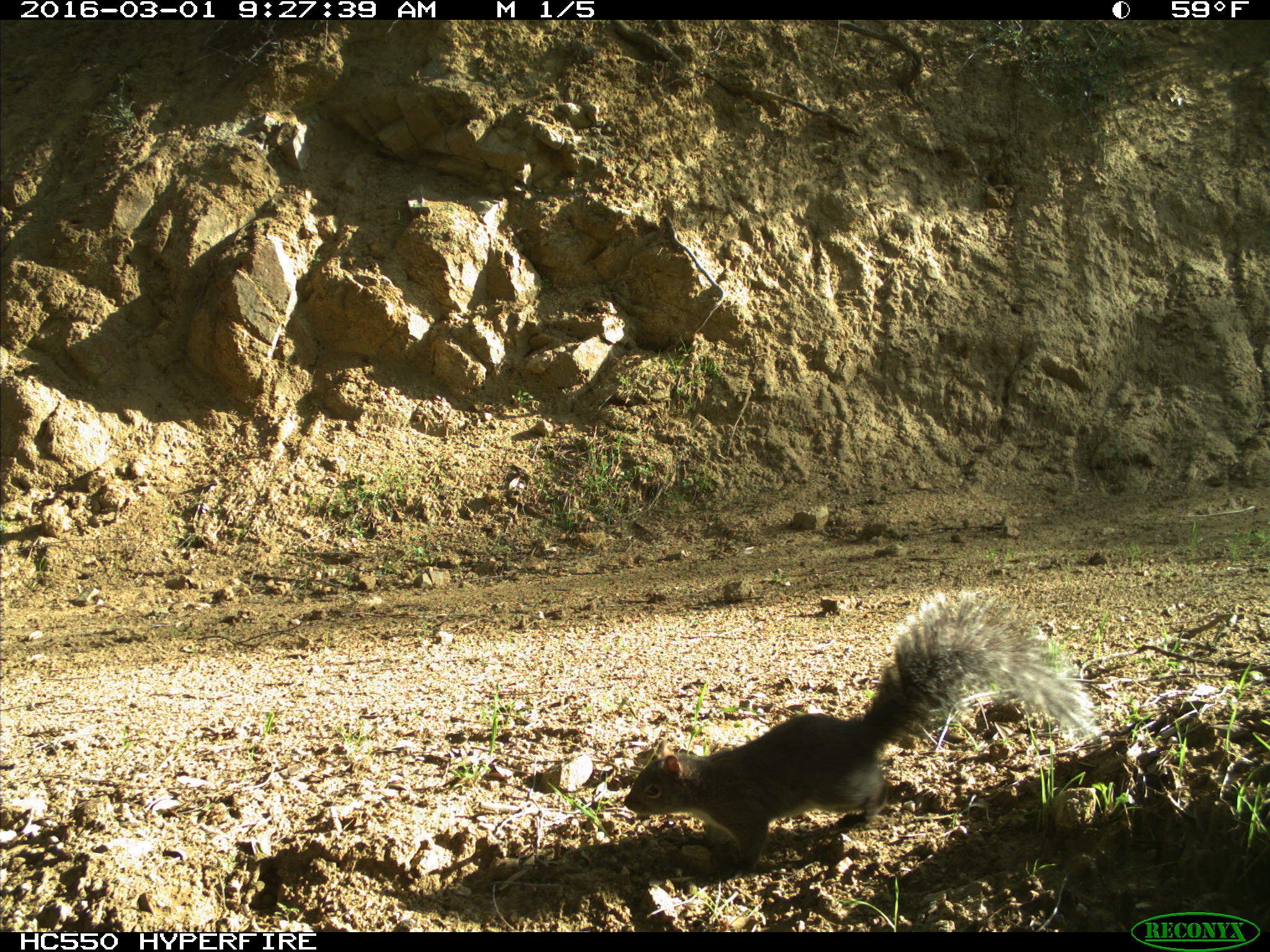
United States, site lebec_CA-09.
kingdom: Animalia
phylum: Chordata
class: Mammalia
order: Rodentia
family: Sciuridae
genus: Sciurus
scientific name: Sciurus carolinensis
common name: eastern gray squirrel